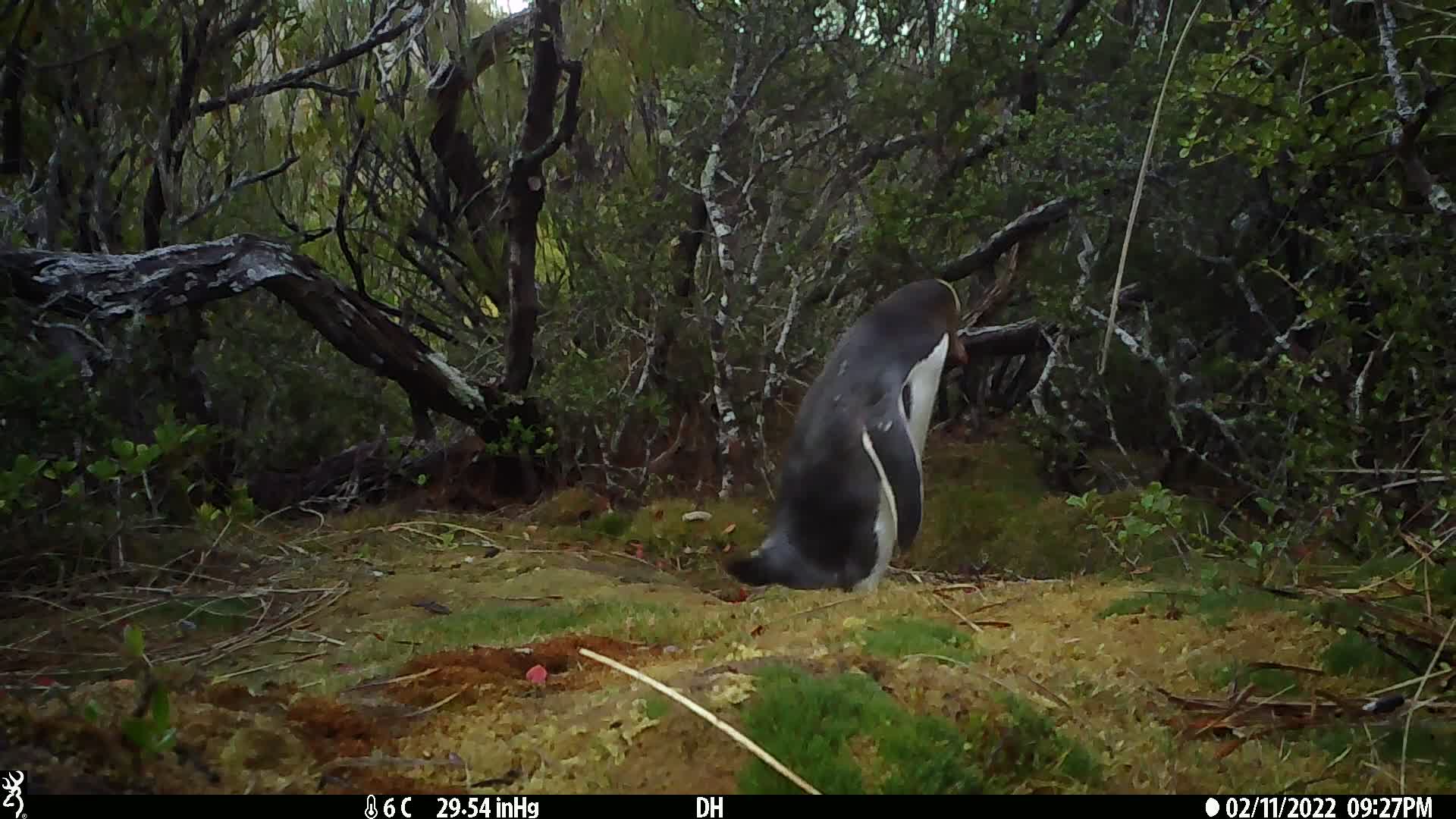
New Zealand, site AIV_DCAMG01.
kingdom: Animalia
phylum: Chordata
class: Aves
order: Sphenisciformes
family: Spheniscidae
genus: Megadyptes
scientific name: Megadyptes antipodes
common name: yellow-eyed penguin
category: yellow eyed penguin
Yellow eyed penguin (yellow-eyed penguin) (Megadyptes antipodes).